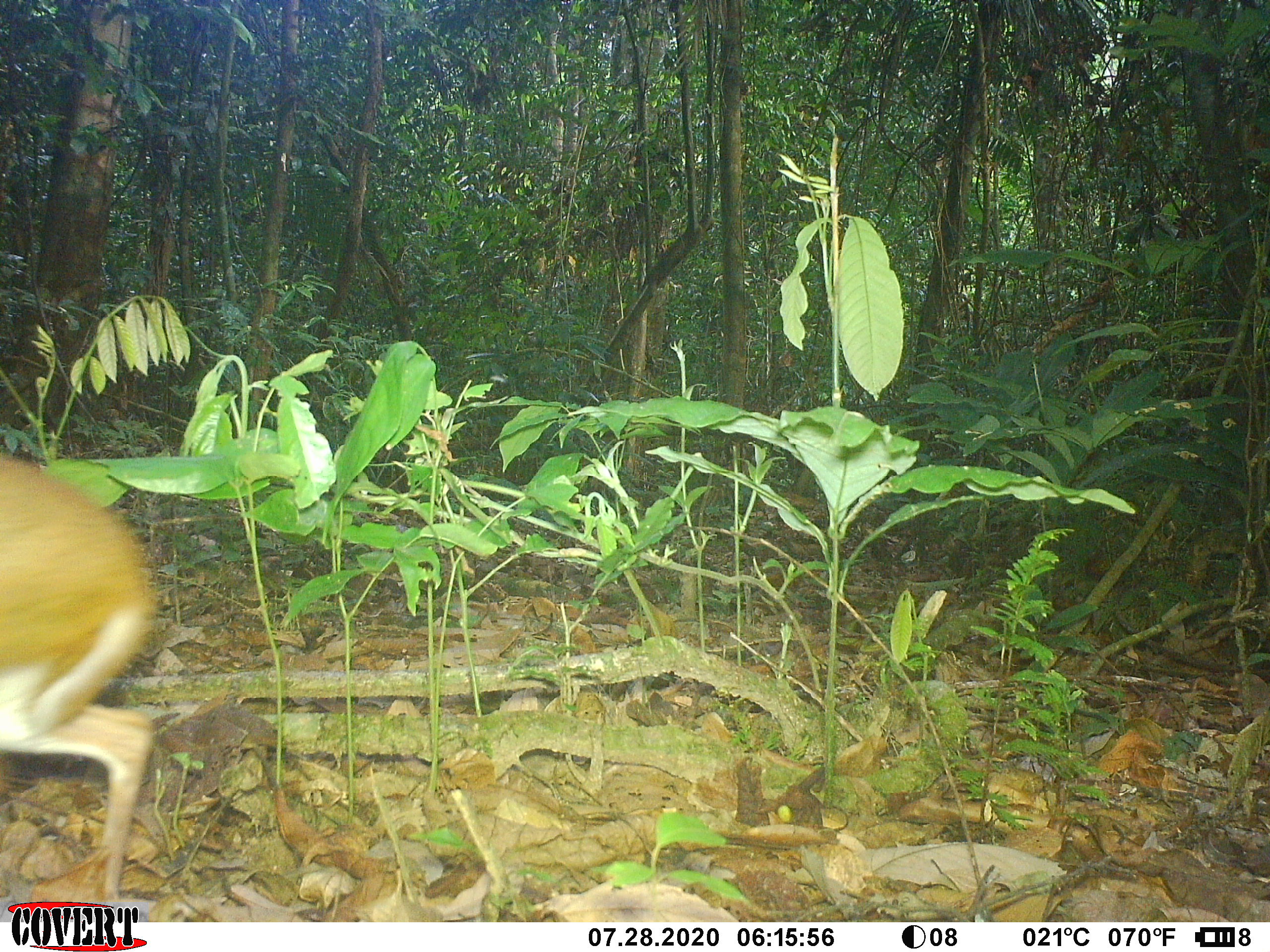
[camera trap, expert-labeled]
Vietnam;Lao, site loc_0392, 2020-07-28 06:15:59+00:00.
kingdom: Animalia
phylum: Chordata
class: Mammalia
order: Artiodactyla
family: Tragulidae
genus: Moschiola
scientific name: Moschiola meminna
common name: chevrotain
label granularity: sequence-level